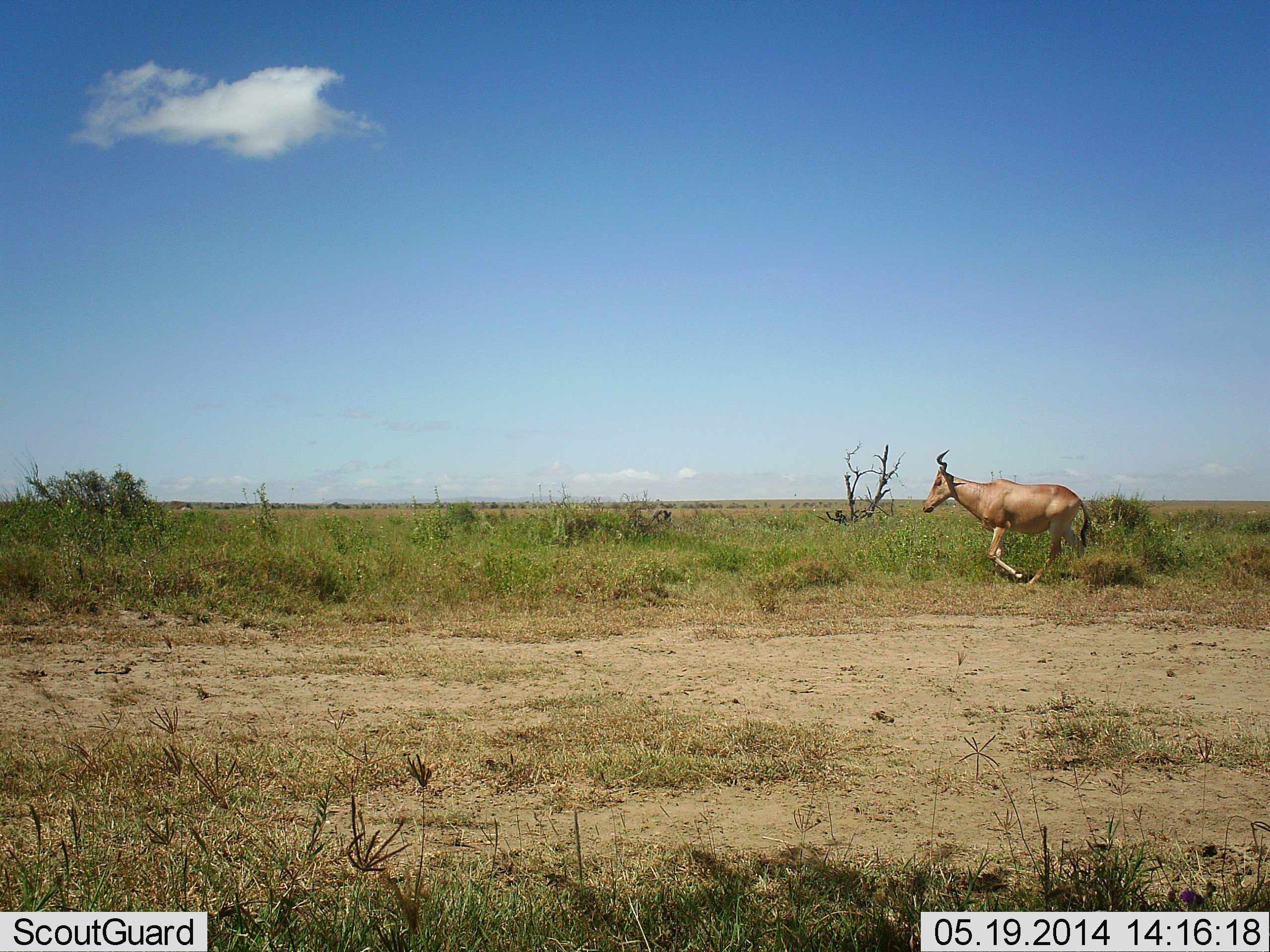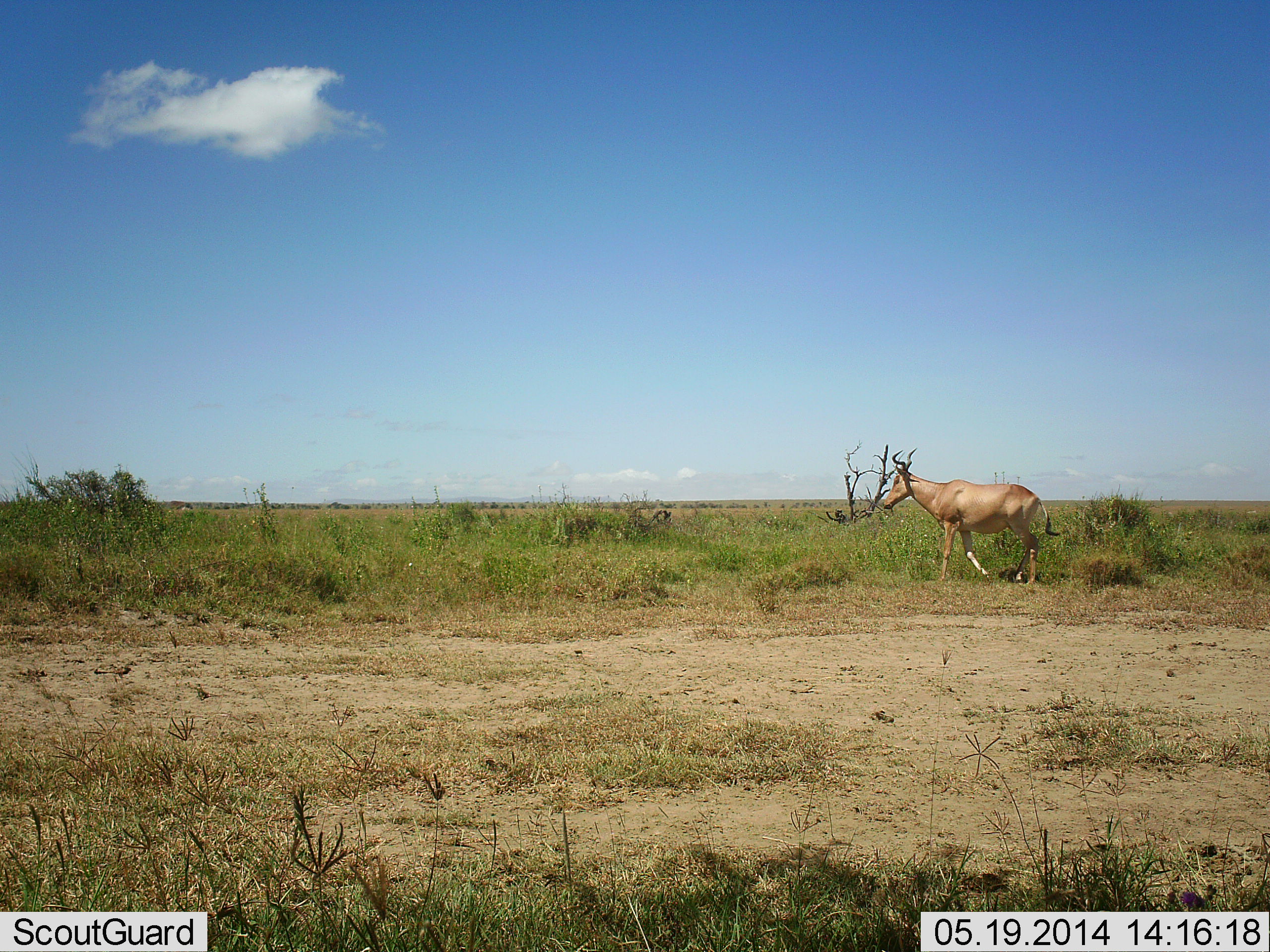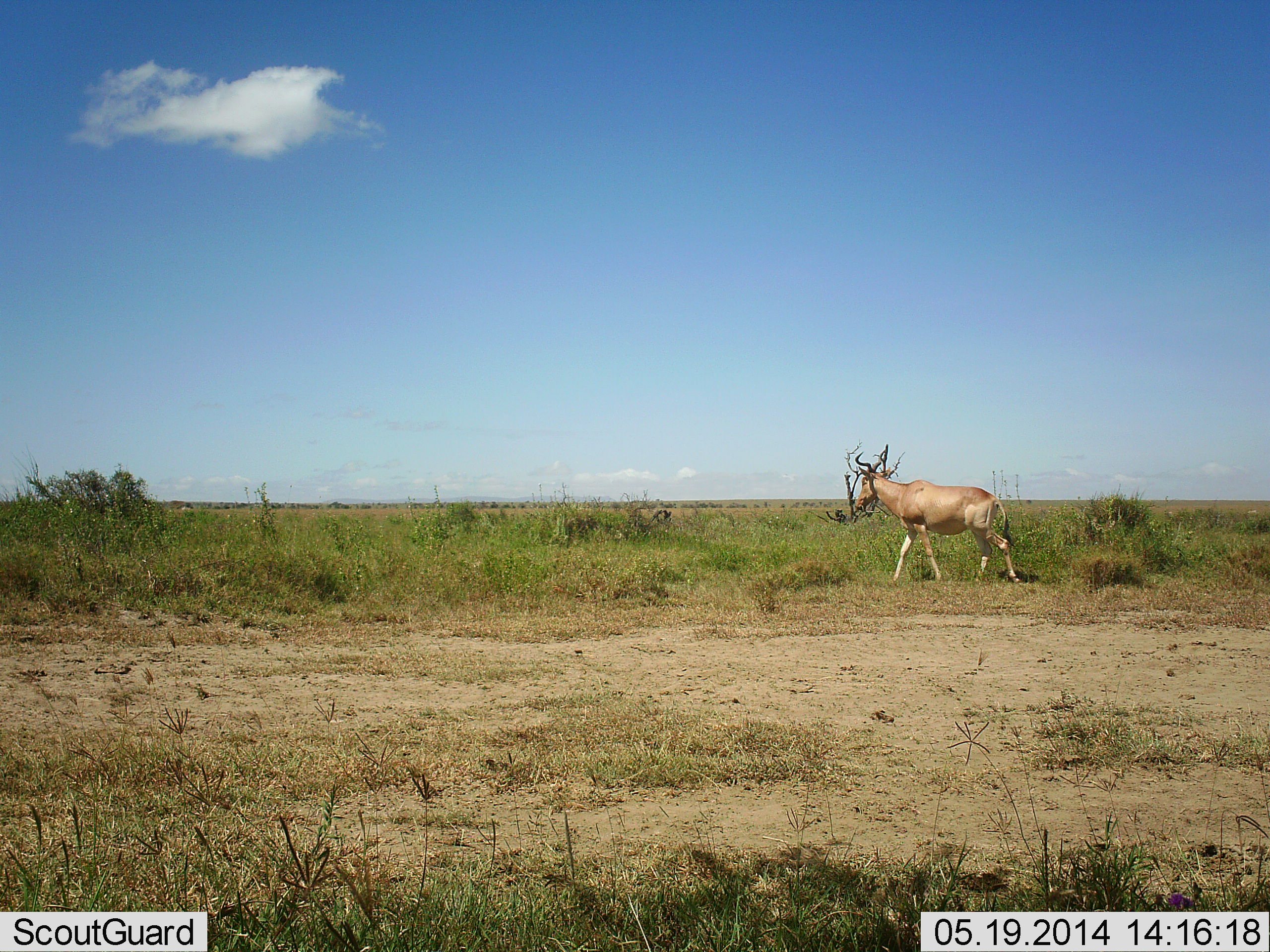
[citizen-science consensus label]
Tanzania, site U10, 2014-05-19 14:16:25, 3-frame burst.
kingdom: Animalia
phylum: Chordata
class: Mammalia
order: Artiodactyla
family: Bovidae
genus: Alcelaphus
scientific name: Alcelaphus buselaphus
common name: hartebeest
Hartebeest (Alcelaphus buselaphus), count 1. Behavior (volunteer vote fractions): standing 0%, resting 0%, moving 100%, interacting 0%. Young present (vote fraction): 0%. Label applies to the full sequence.